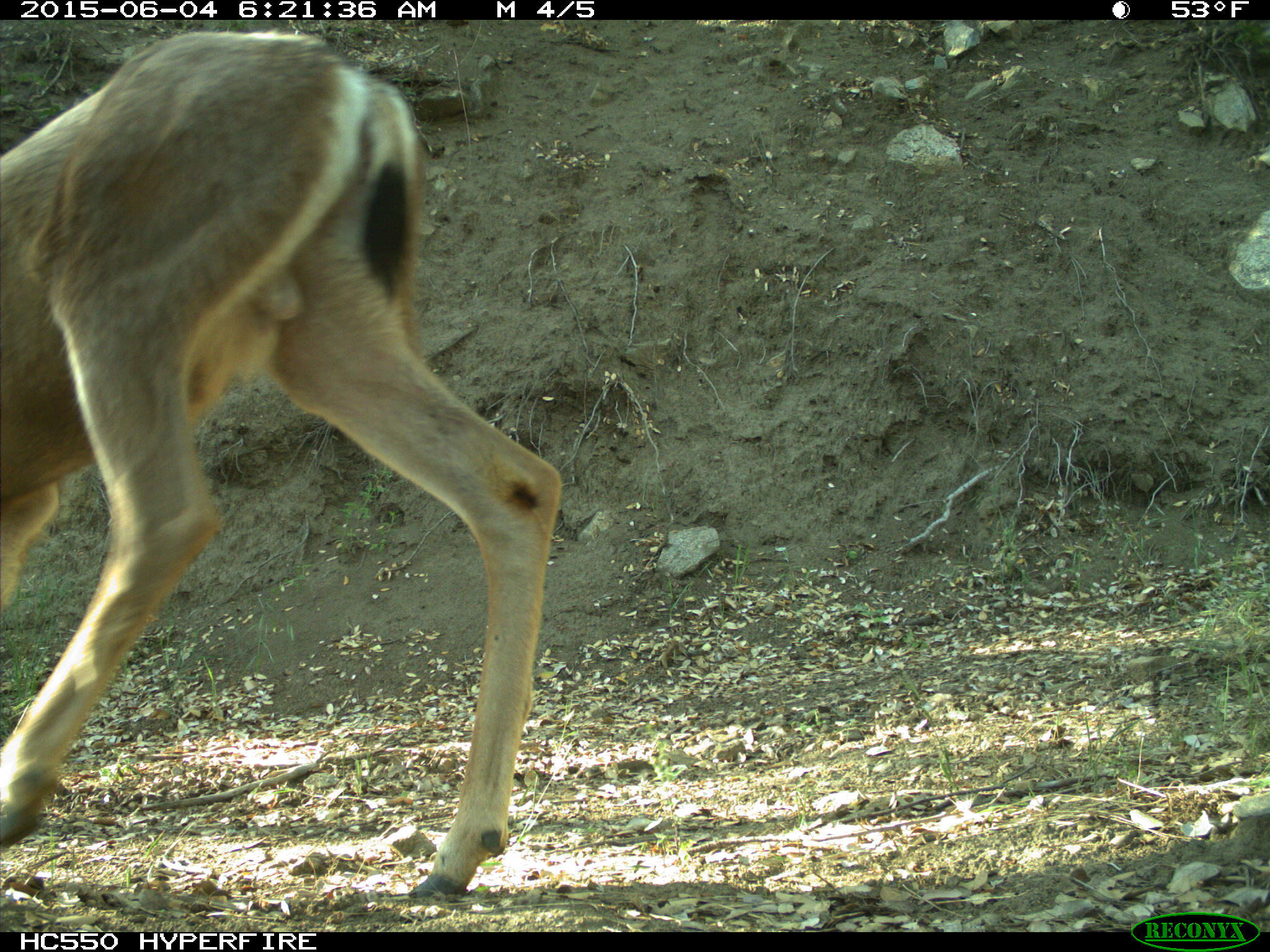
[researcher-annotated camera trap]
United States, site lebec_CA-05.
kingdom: Animalia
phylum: Chordata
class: Mammalia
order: Artiodactyla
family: Cervidae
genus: Odocoileus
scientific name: Odocoileus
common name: deer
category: unidentified deer